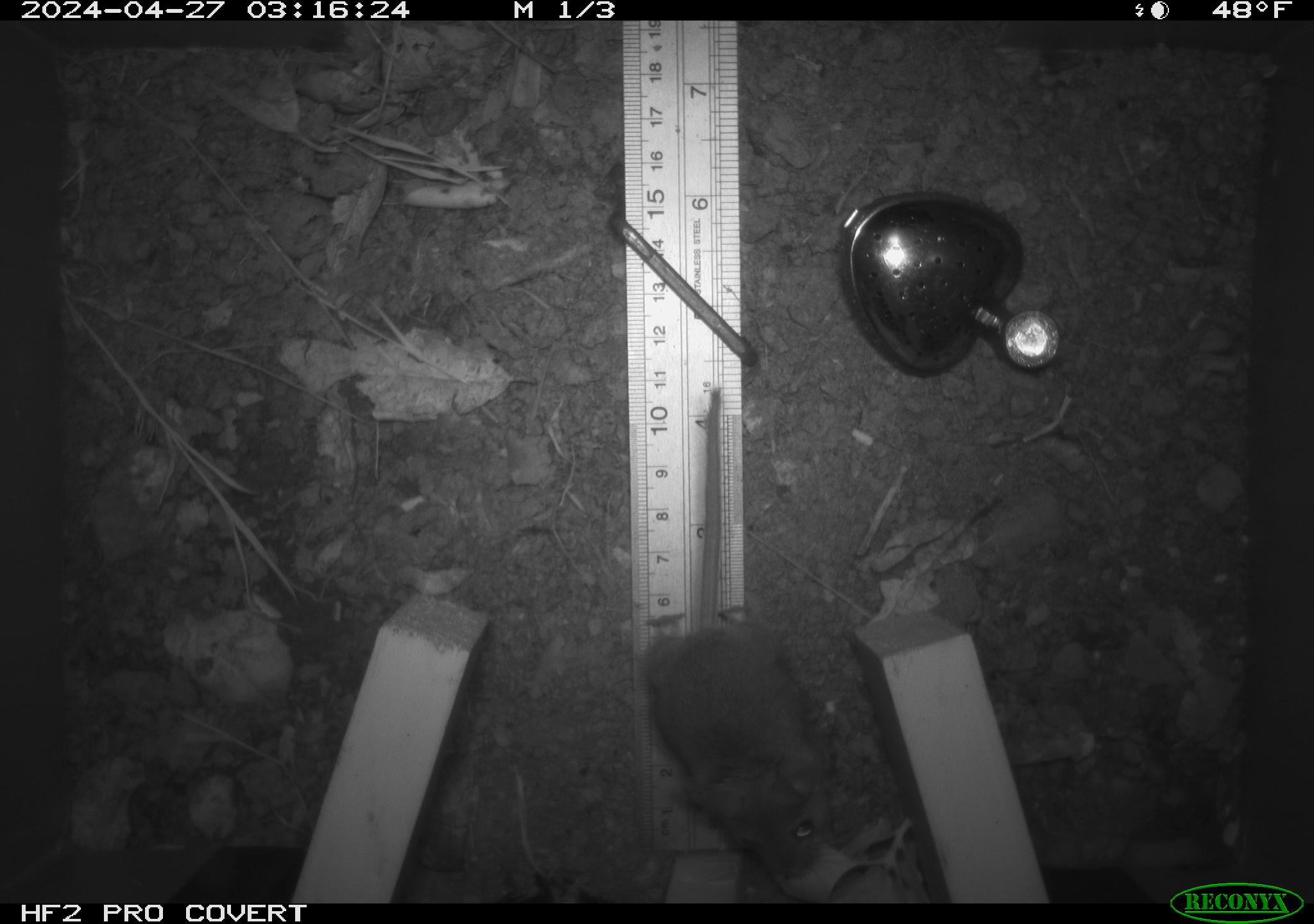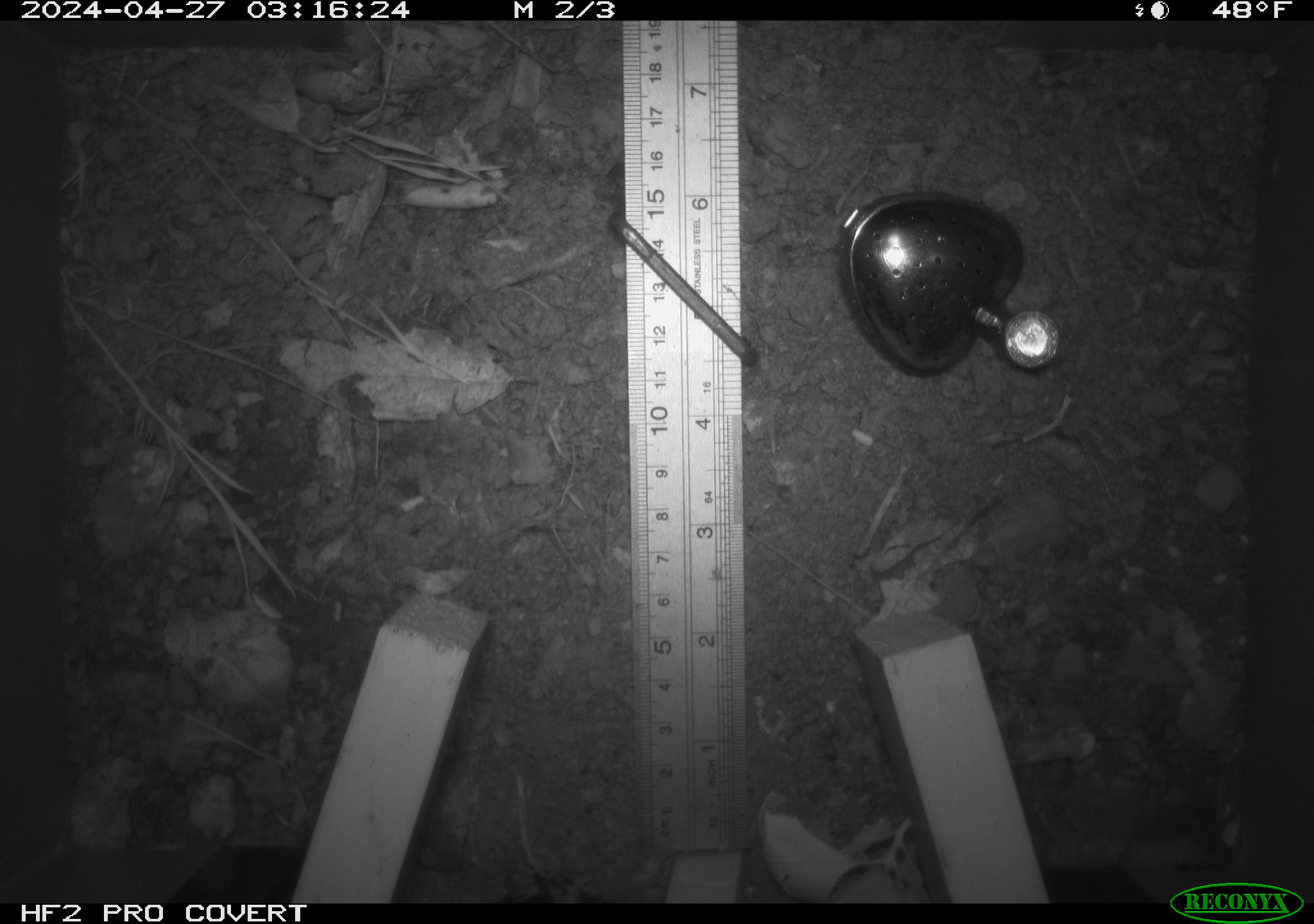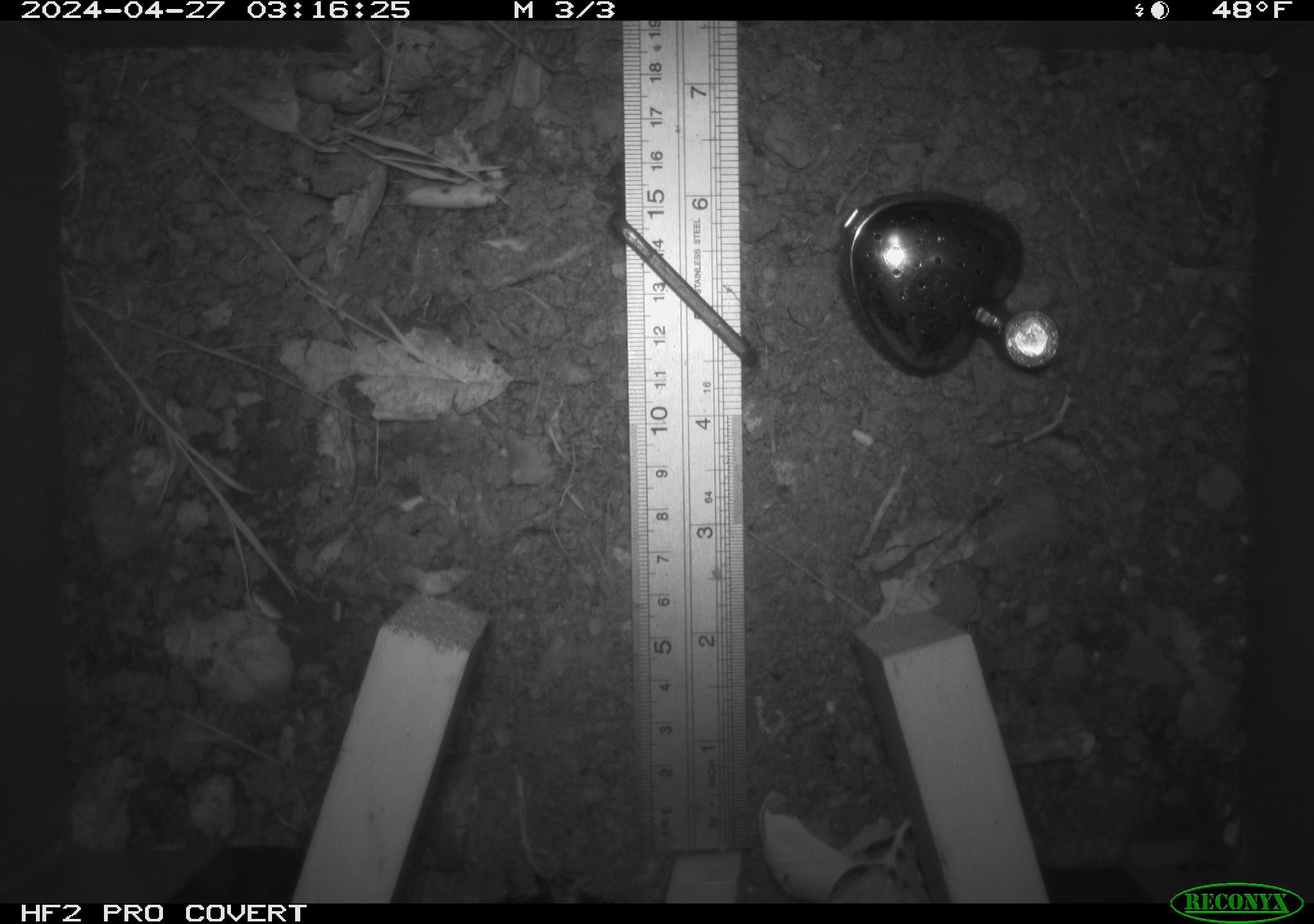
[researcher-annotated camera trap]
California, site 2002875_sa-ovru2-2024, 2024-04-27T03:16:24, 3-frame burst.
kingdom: Animalia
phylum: Chordata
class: Mammalia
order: Rodentia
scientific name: Rodentia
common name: rodent